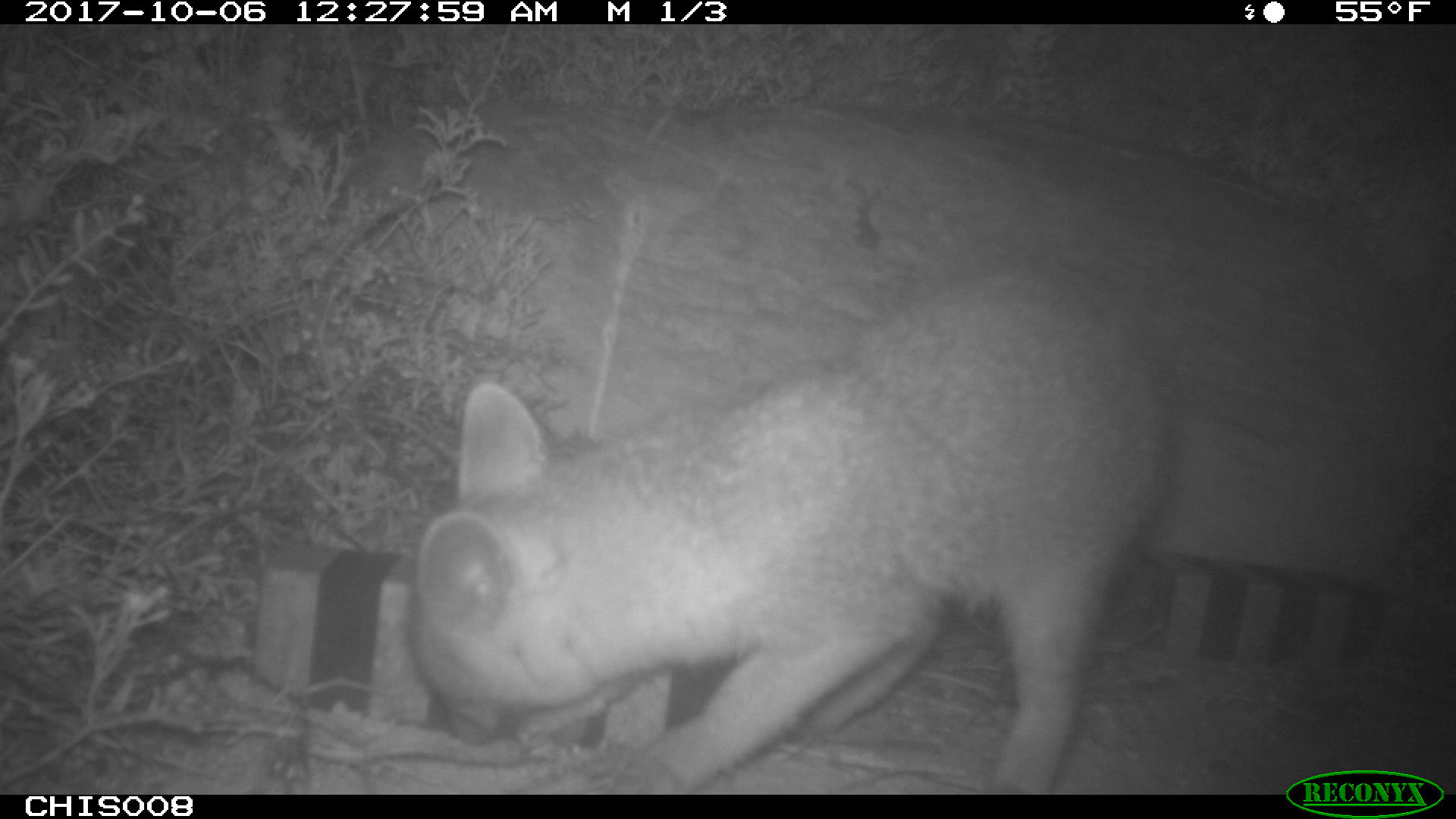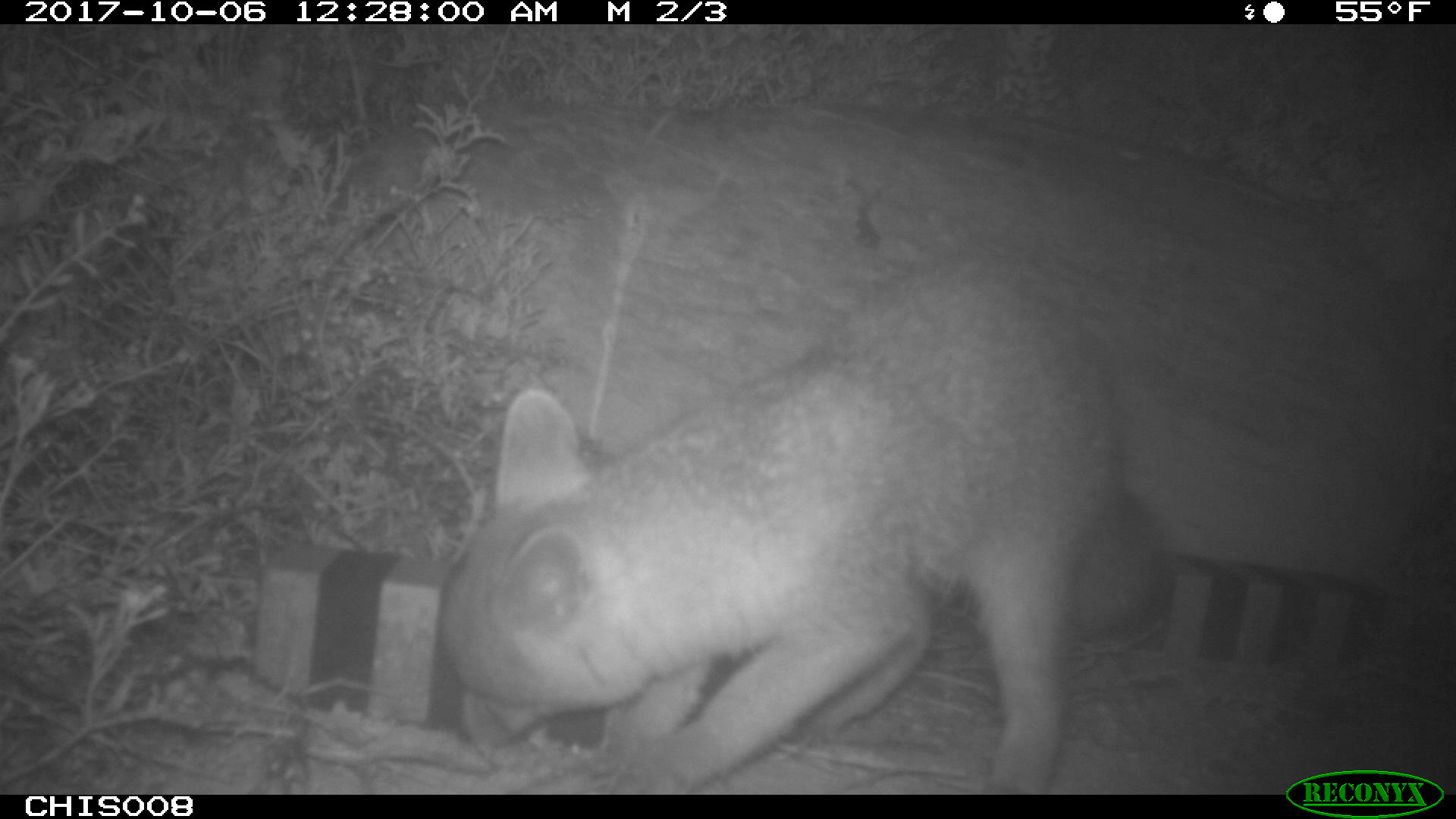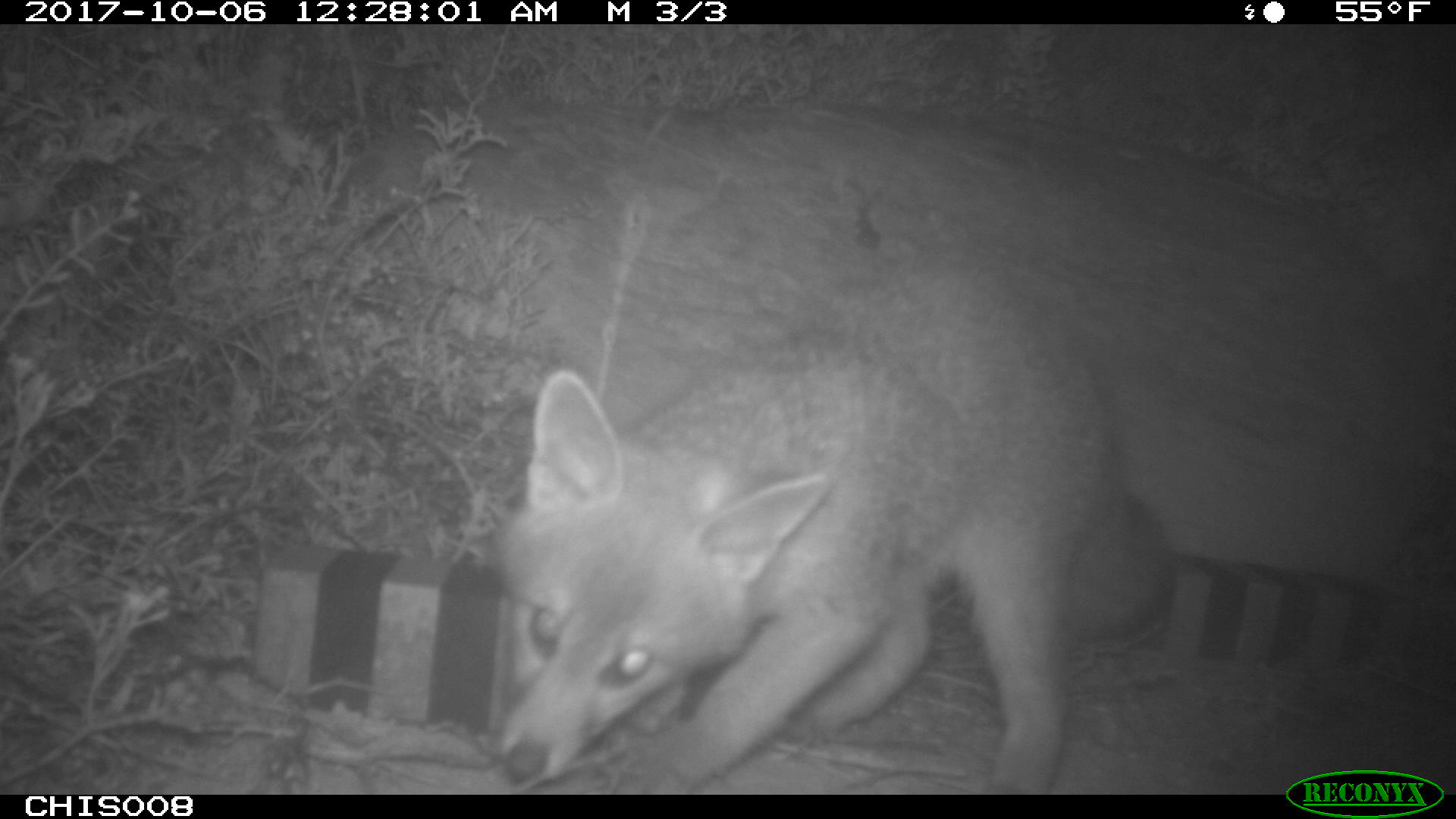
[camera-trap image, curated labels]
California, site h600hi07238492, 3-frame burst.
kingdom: Animalia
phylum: Chordata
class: Mammalia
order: Carnivora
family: Canidae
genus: Urocyon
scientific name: Urocyon littoralis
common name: island fox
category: fox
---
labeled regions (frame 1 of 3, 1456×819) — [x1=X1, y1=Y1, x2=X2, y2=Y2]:
fox: [x1=399, y1=262, x2=1171, y2=793]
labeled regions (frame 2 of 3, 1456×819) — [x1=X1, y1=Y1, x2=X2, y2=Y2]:
fox: [x1=438, y1=250, x2=1164, y2=795]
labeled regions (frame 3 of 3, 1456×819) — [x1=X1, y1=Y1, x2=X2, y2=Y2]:
fox: [x1=496, y1=247, x2=1171, y2=792]